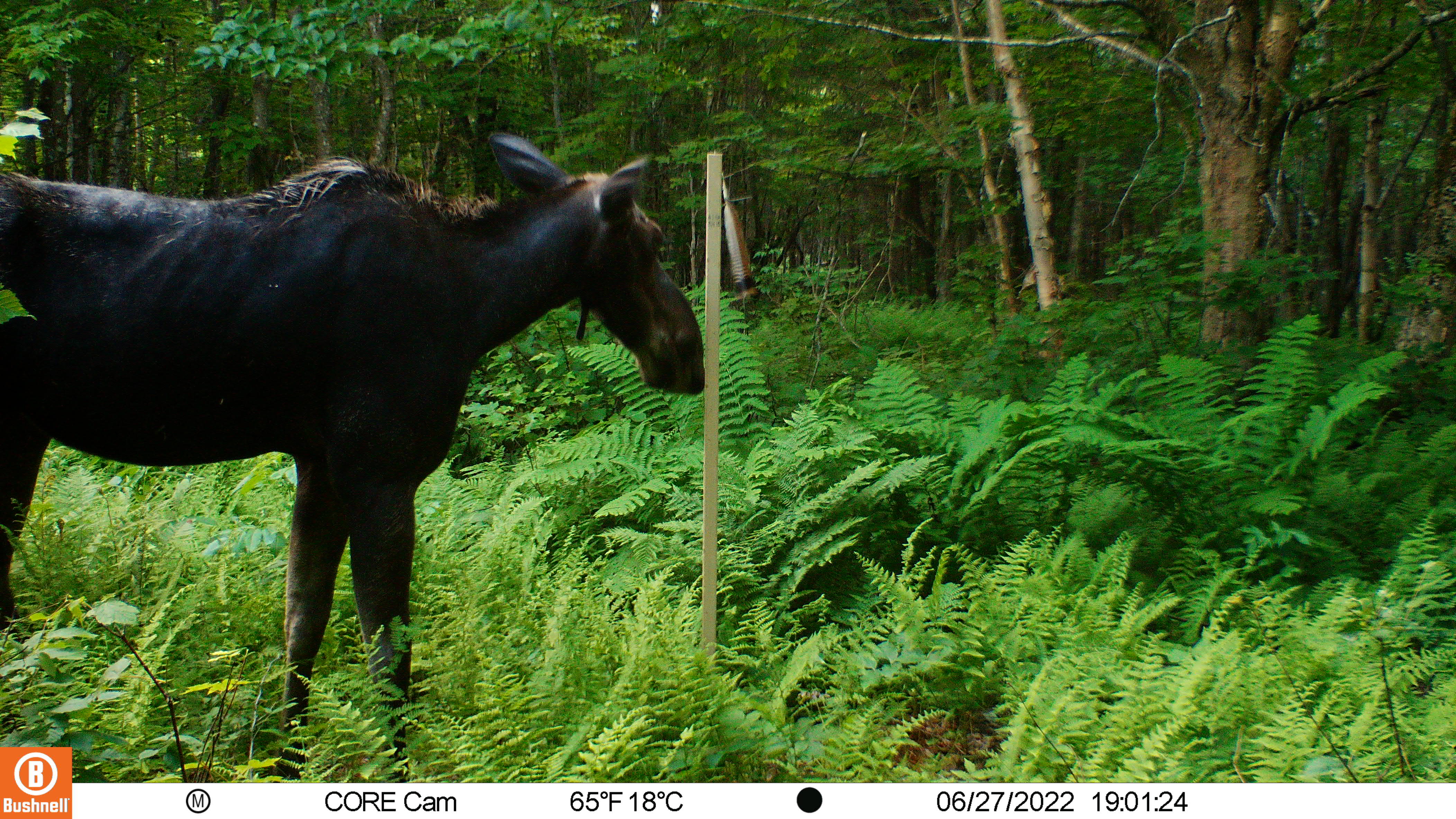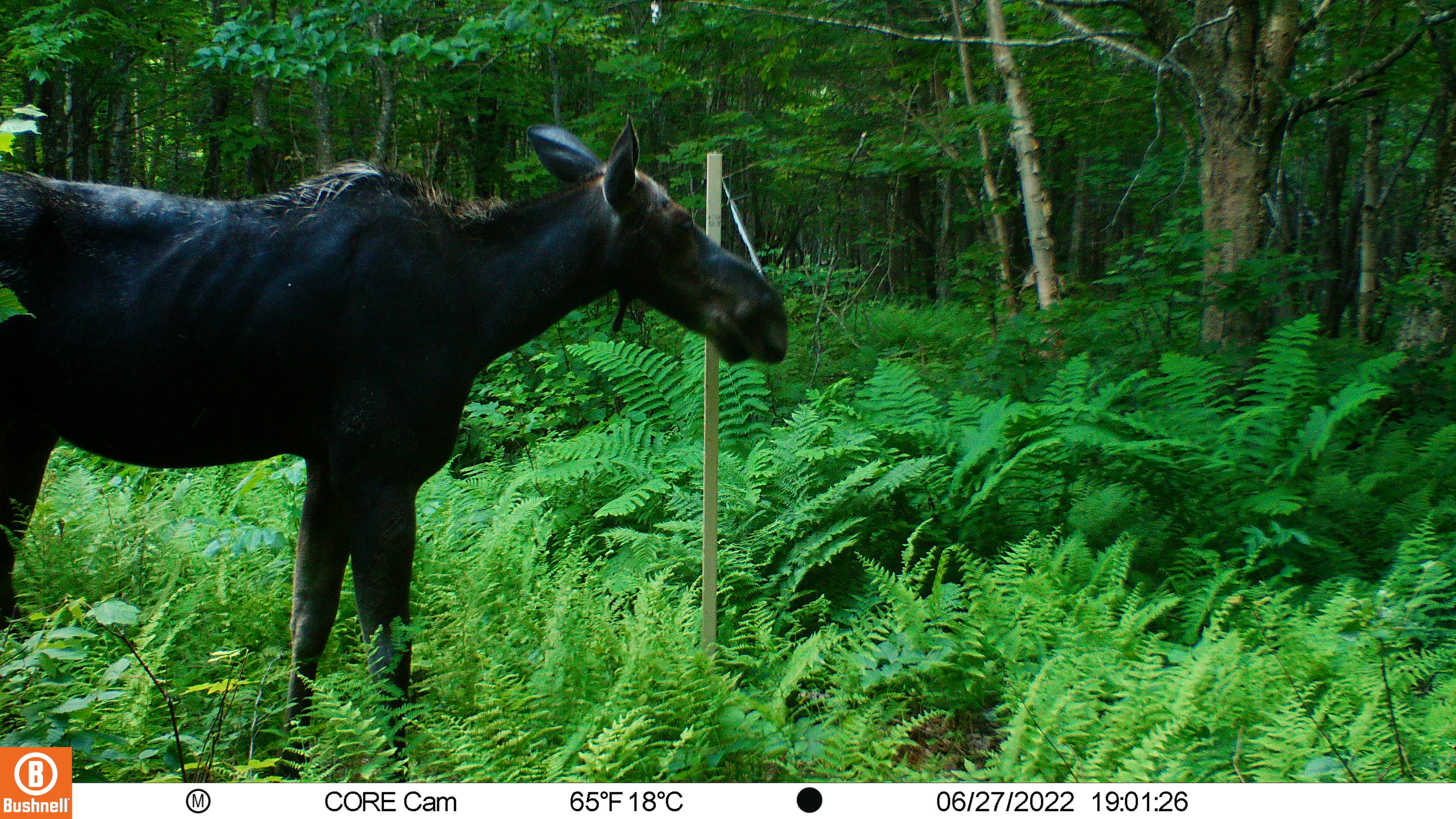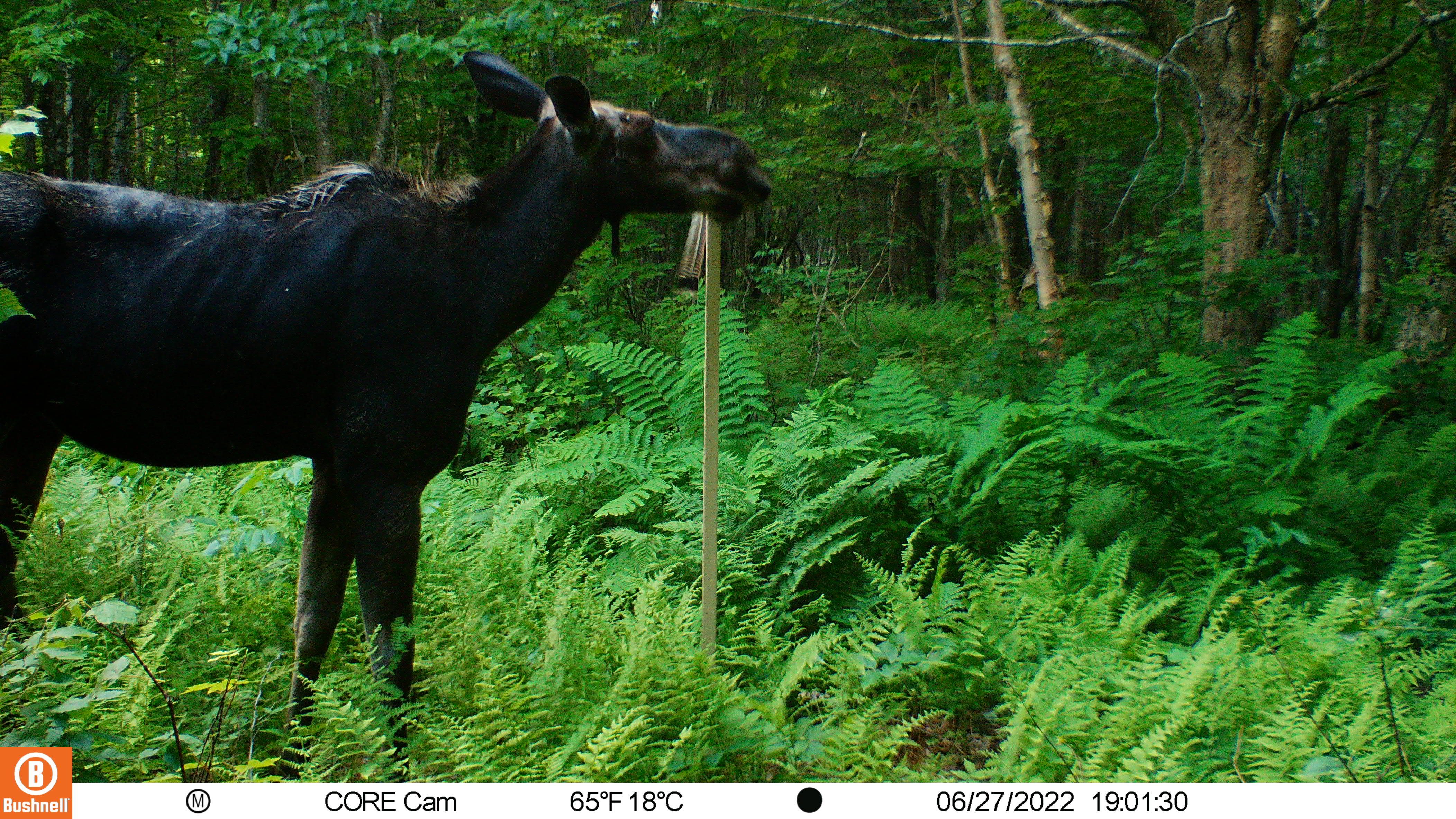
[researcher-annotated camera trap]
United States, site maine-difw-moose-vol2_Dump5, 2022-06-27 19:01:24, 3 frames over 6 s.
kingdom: Animalia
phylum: Chordata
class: Mammalia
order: Artiodactyla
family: Cervidae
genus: Alces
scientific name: Alces alces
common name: moose